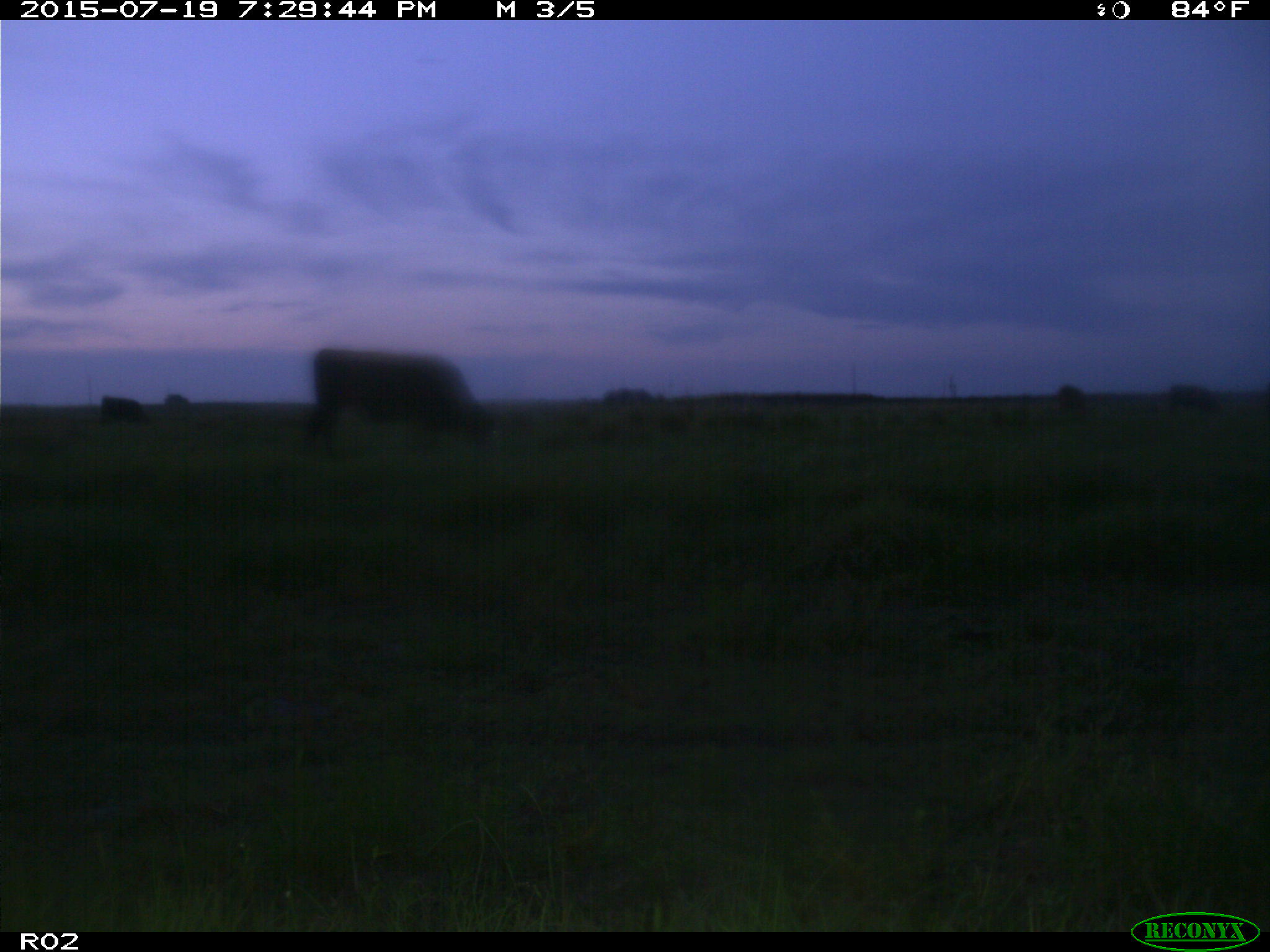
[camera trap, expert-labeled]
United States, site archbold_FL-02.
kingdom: Animalia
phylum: Chordata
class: Mammalia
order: Artiodactyla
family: Bovidae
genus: Bos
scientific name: Bos taurus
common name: domestic cow